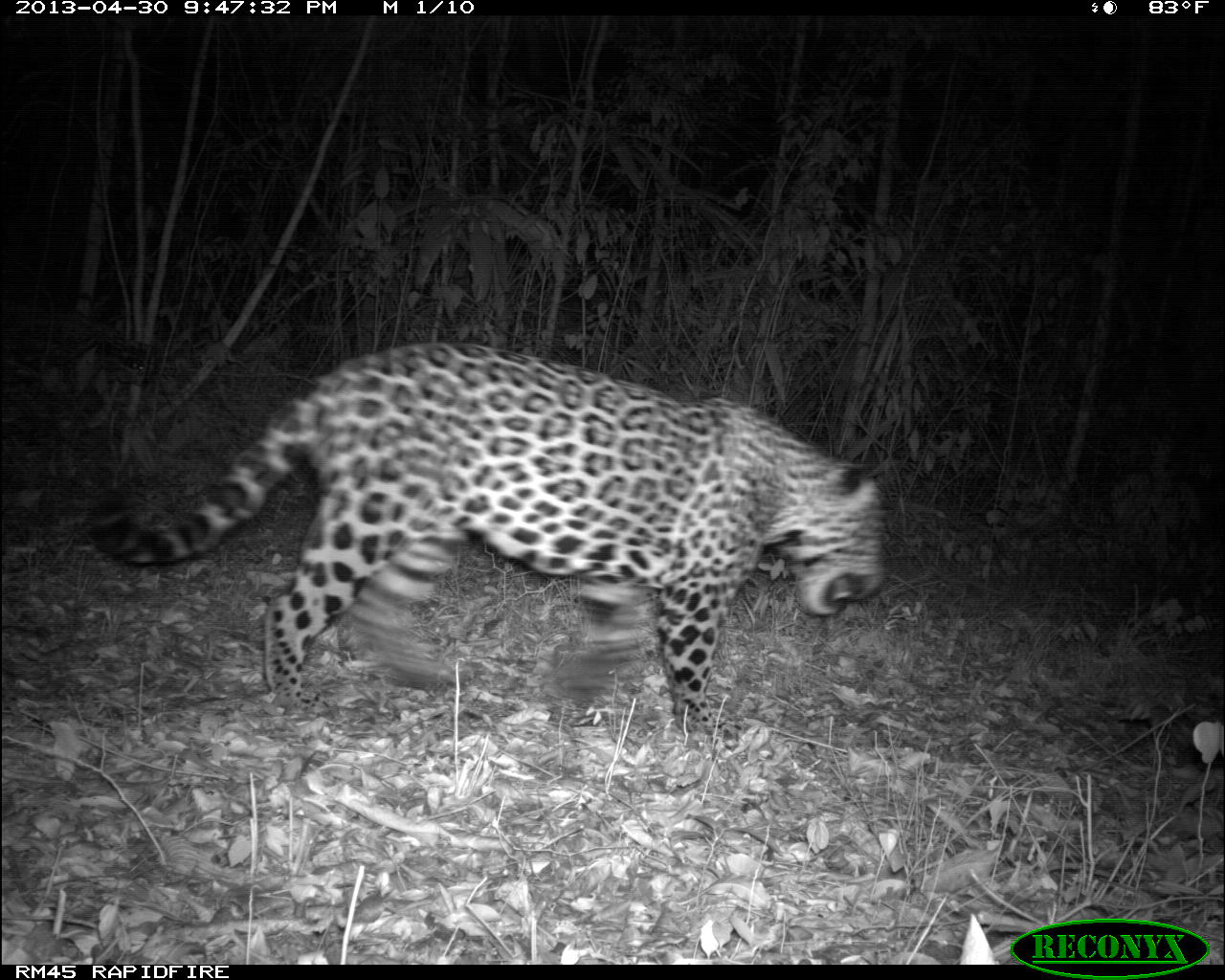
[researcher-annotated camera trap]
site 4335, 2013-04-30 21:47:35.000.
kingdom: Animalia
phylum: Chordata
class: Mammalia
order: Carnivora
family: Felidae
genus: Panthera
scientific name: Panthera onca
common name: jaguar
Panthera onca (jaguar), count 1, sex male.